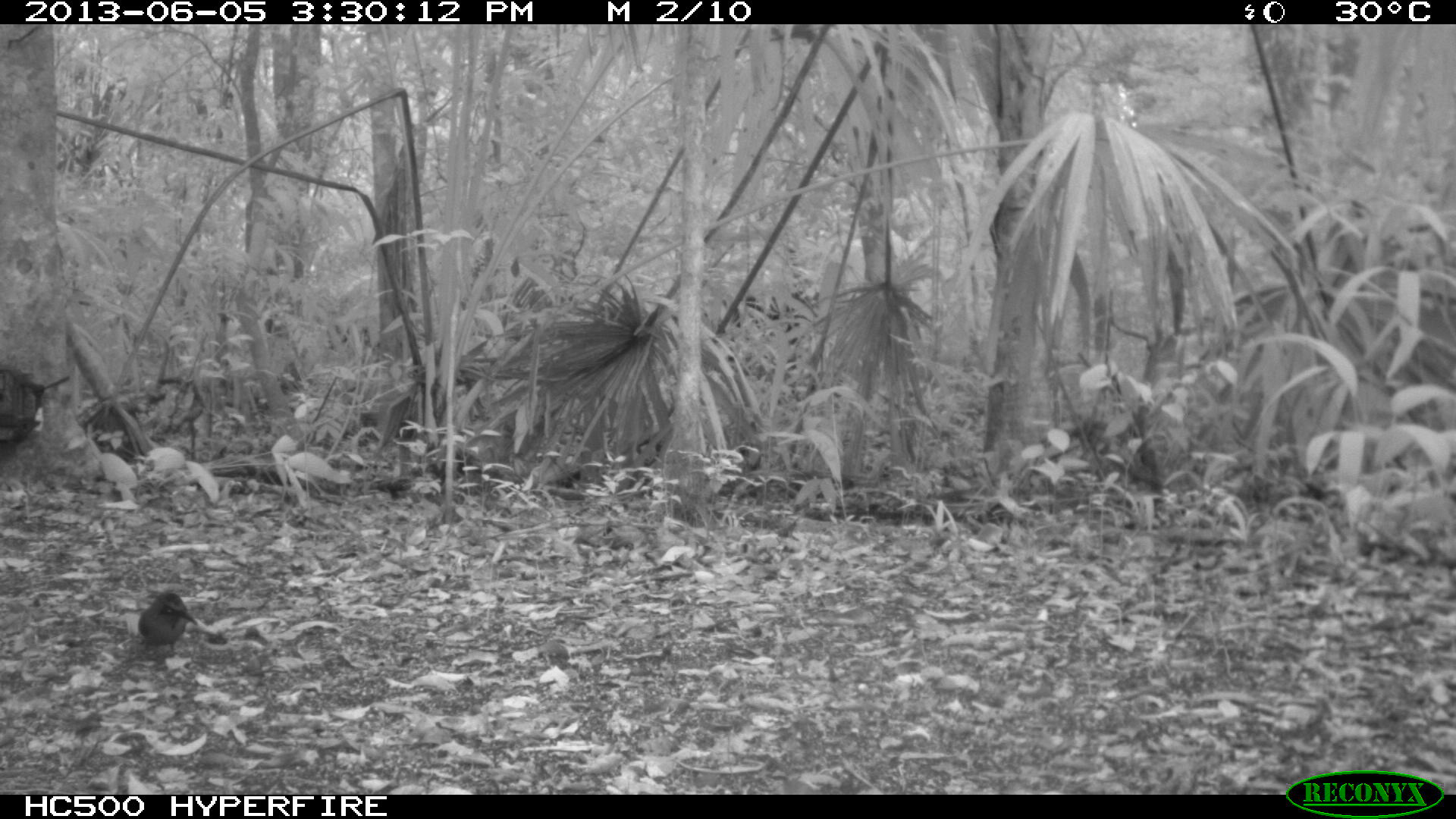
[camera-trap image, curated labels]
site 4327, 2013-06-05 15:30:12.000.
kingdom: Animalia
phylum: Chordata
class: Aves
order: Coraciiformes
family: Momotidae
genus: Momotus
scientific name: Momotus momota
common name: amazonian motmot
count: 1